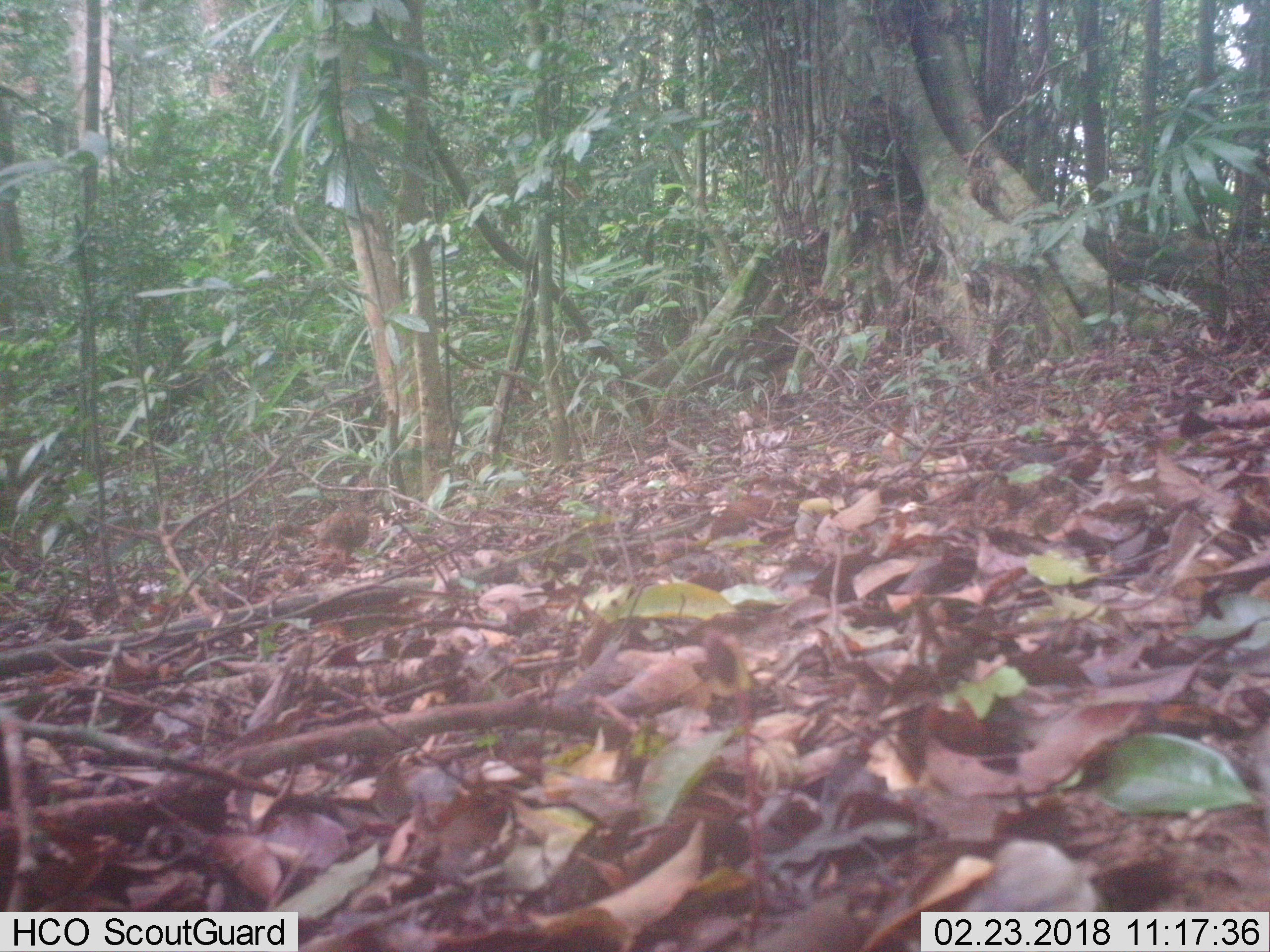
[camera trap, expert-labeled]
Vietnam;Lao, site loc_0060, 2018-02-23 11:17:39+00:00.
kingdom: Animalia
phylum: Chordata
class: Aves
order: Galliformes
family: Phasianidae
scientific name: Phasianidae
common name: partridge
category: unidentified partridge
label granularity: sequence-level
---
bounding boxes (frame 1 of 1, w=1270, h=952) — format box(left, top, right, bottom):
unidentified partridge: box(300, 480, 375, 563)